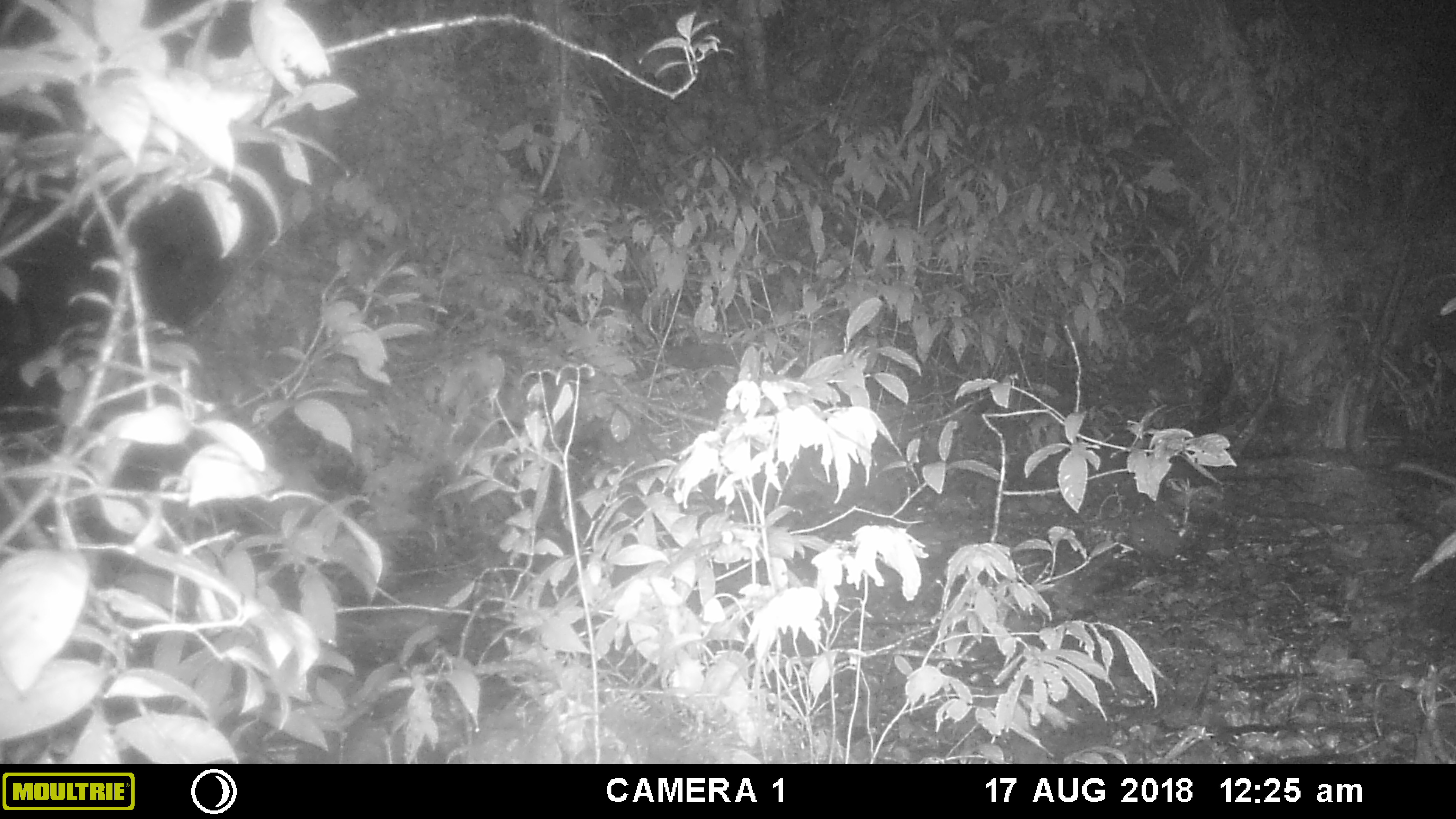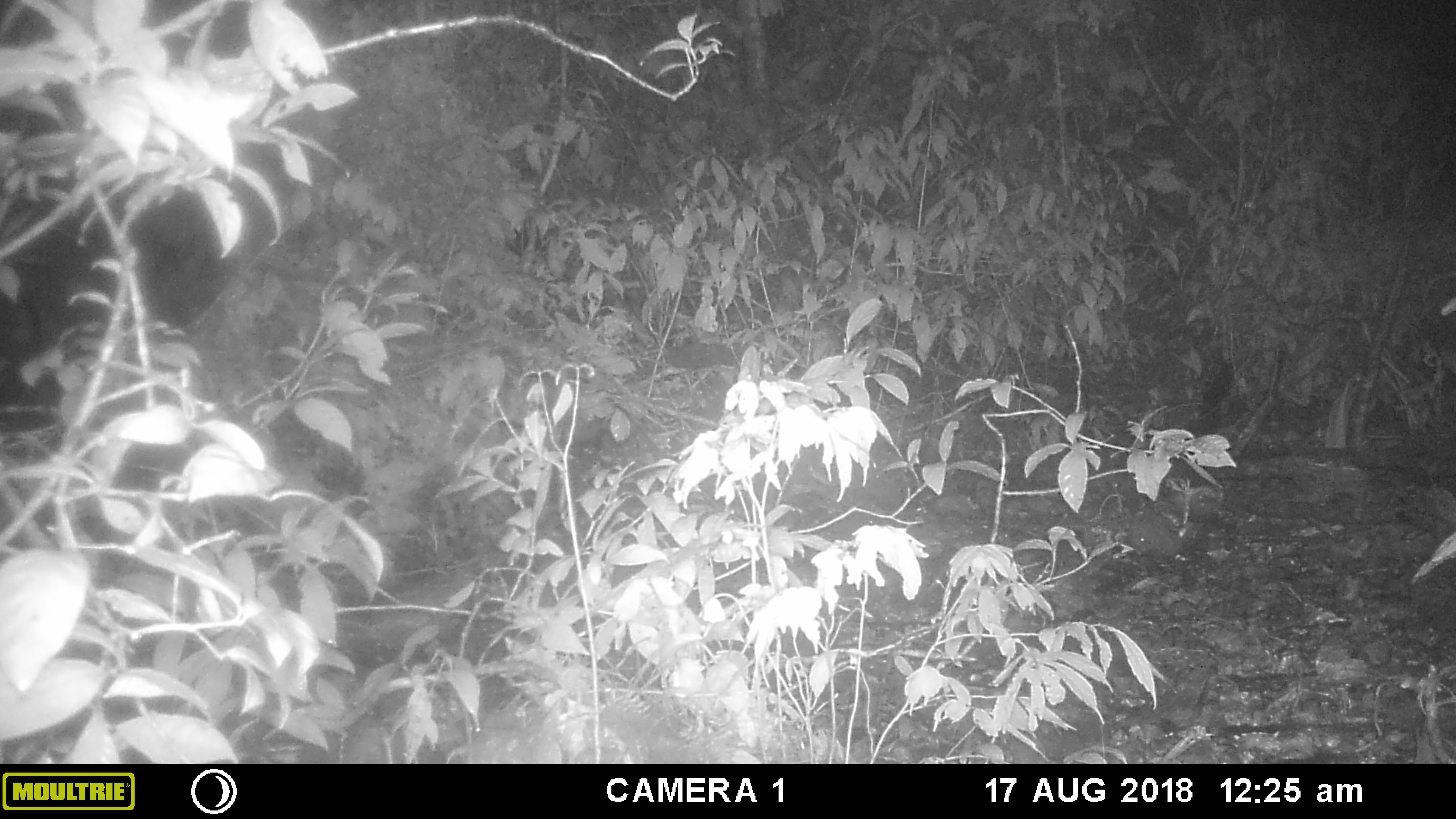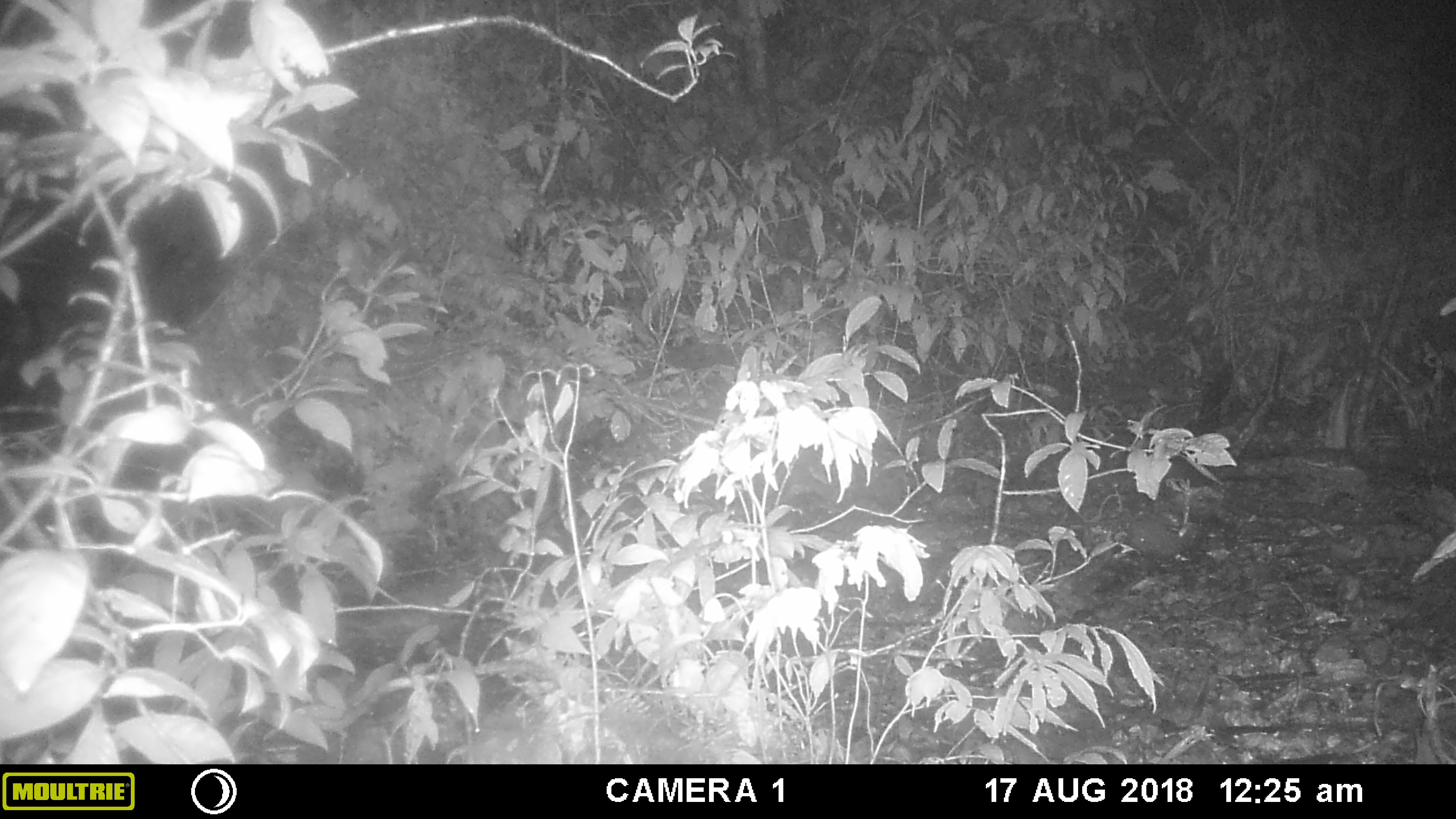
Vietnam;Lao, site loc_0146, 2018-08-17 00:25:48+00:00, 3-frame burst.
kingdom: Animalia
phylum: Chordata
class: Mammalia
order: Rodentia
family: Muridae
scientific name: Muridae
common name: old-world mice and rats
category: unidentified murid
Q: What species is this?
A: Unidentified murid (old-world mice and rats) (Muridae).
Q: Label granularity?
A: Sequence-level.